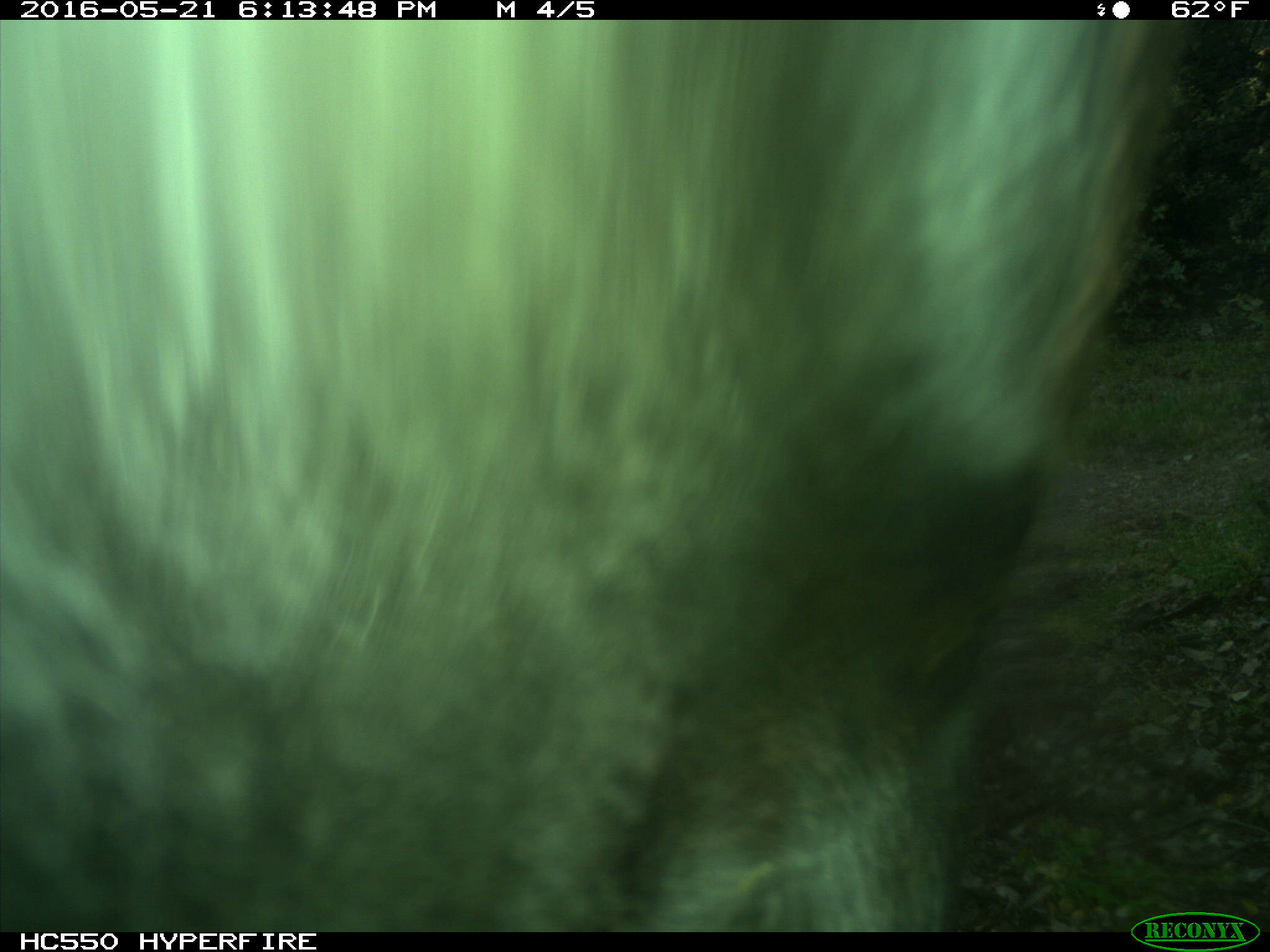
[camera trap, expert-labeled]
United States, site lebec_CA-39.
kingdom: Animalia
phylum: Chordata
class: Mammalia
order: Artiodactyla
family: Bovidae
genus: Bos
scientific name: Bos taurus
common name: domestic cow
Bos taurus (domestic cow).